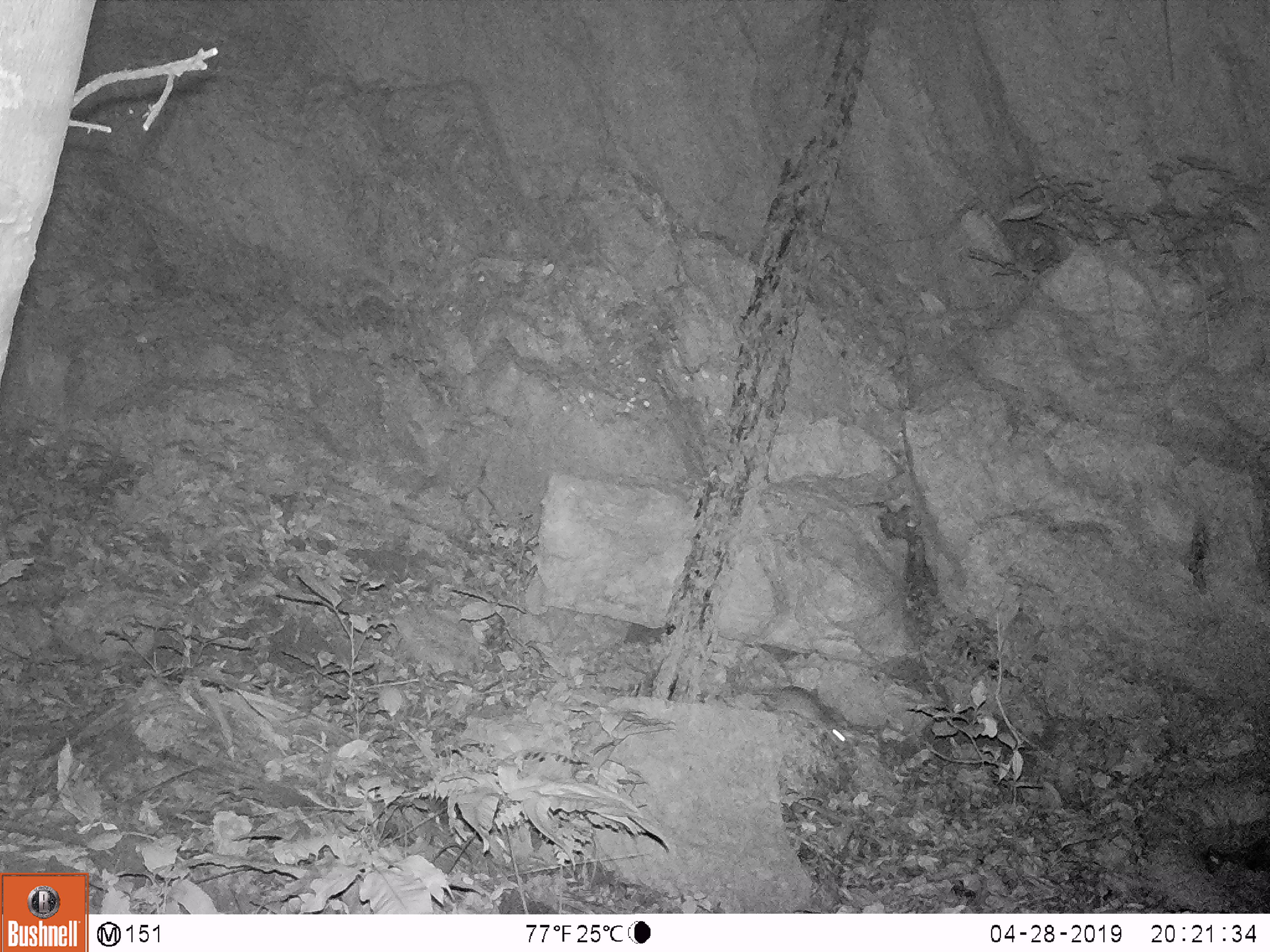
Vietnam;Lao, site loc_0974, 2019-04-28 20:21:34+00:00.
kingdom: Animalia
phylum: Chordata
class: Mammalia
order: Rodentia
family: Muridae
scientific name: Muridae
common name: old-world mice and rats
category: unidentified murid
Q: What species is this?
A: Unidentified murid (old-world mice and rats) (Muridae).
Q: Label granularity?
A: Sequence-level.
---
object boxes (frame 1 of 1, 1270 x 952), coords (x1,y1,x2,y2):
unidentified murid: (750,684,847,756)